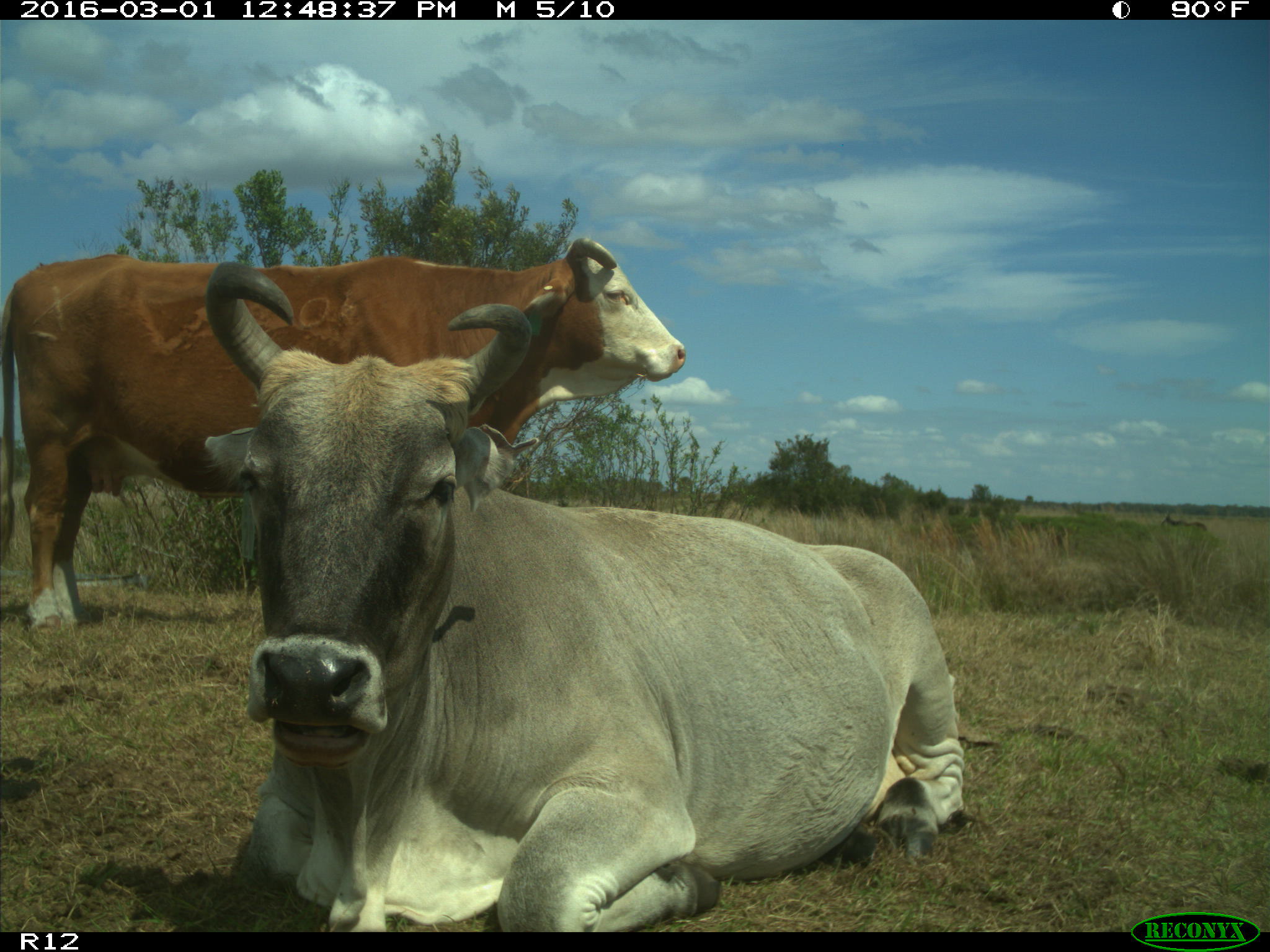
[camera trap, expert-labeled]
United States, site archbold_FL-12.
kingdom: Animalia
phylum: Chordata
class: Mammalia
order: Artiodactyla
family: Bovidae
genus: Bos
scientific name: Bos taurus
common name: domestic cow